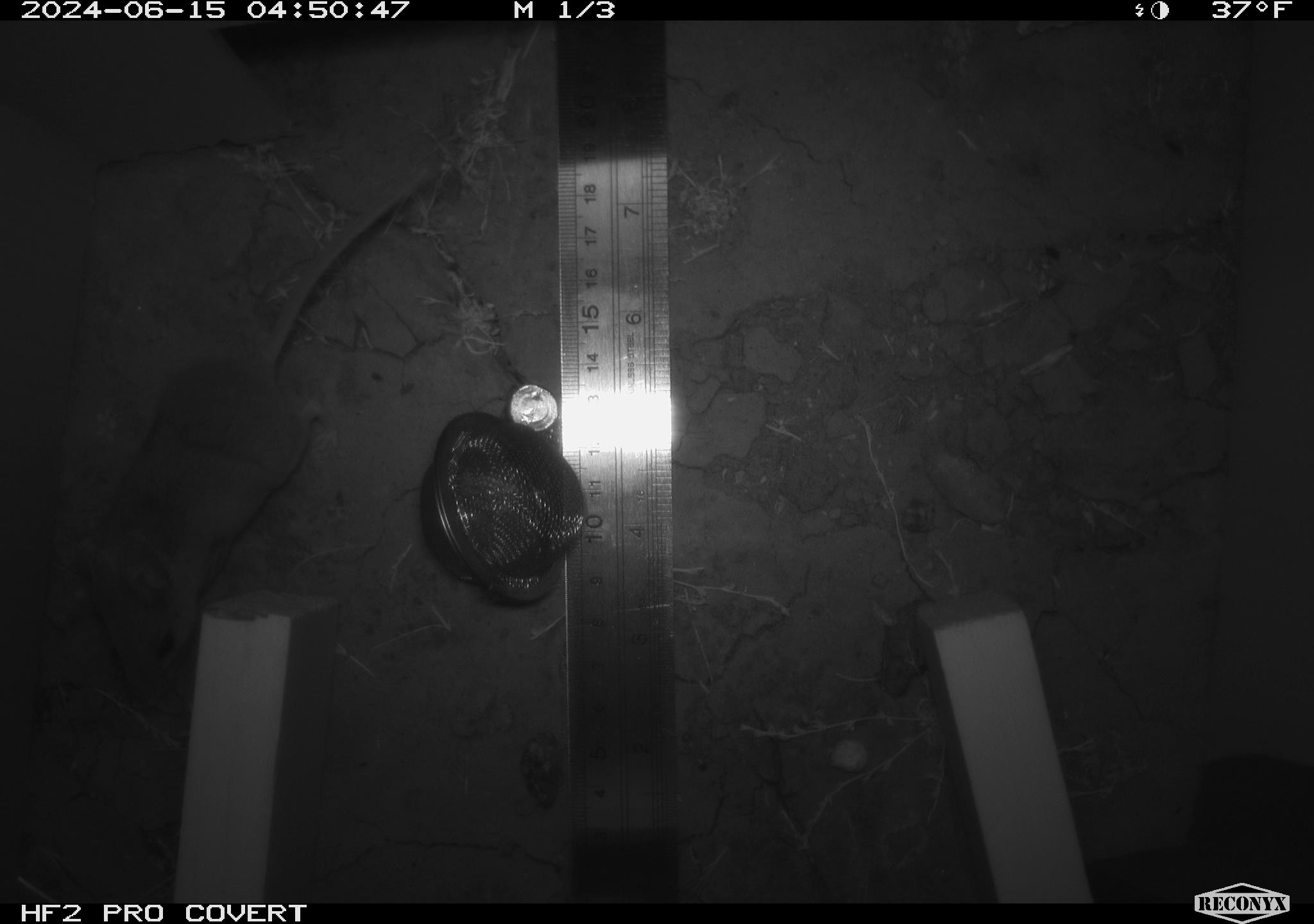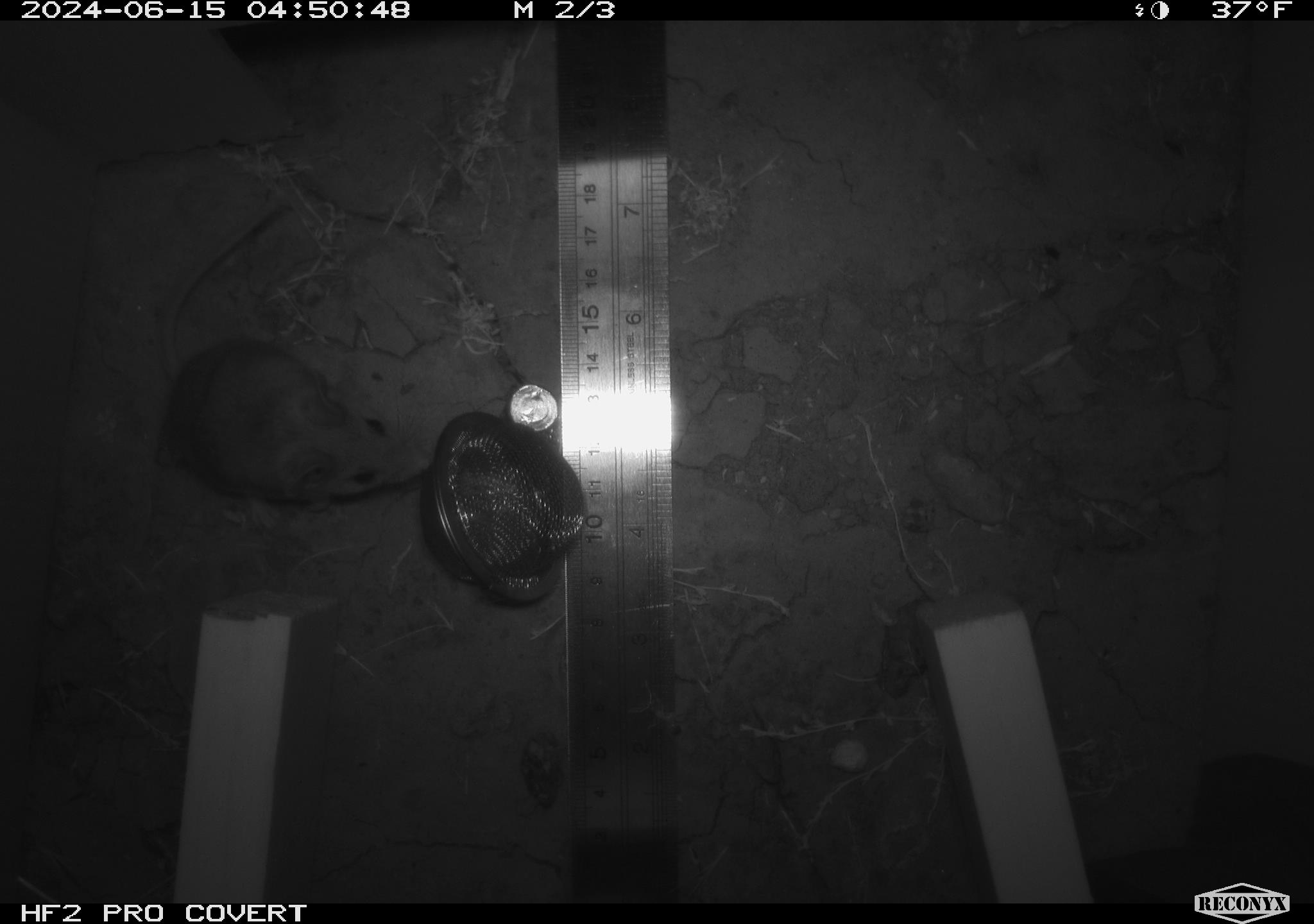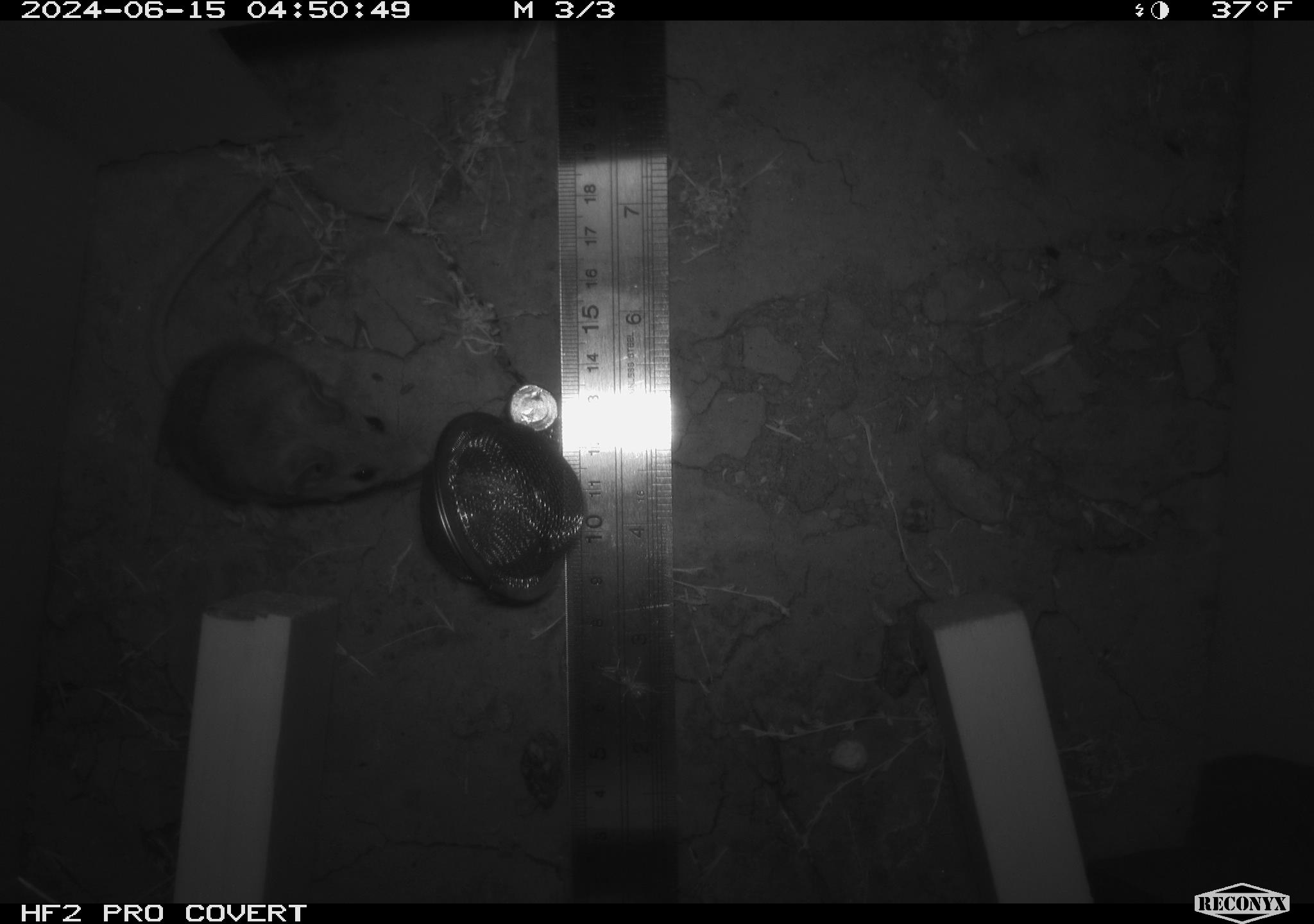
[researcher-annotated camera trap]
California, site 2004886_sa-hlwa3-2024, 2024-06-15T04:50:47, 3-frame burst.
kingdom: Animalia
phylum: Chordata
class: Mammalia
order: Rodentia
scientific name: Rodentia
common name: mouse species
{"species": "mouse species (Rodentia)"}